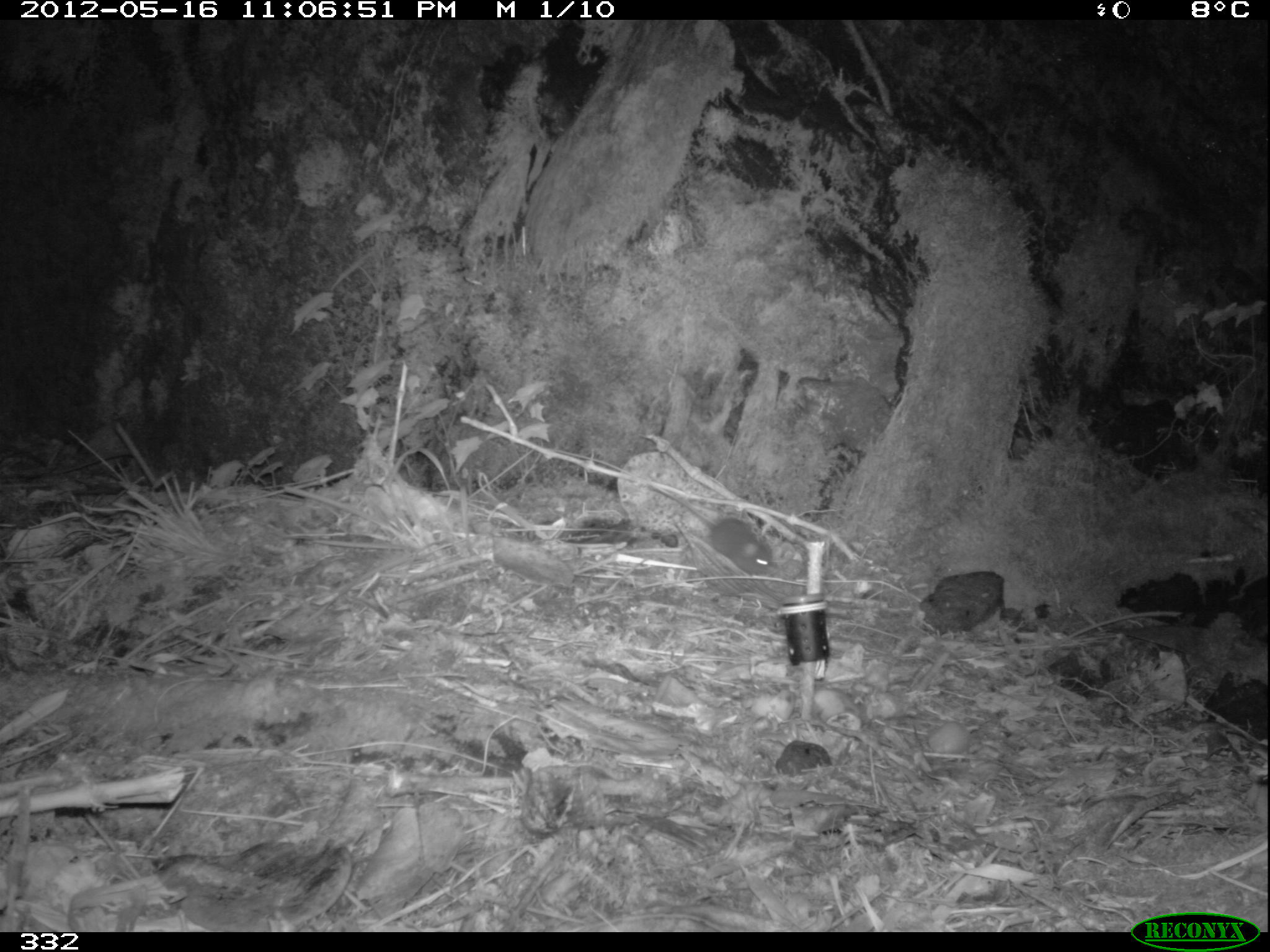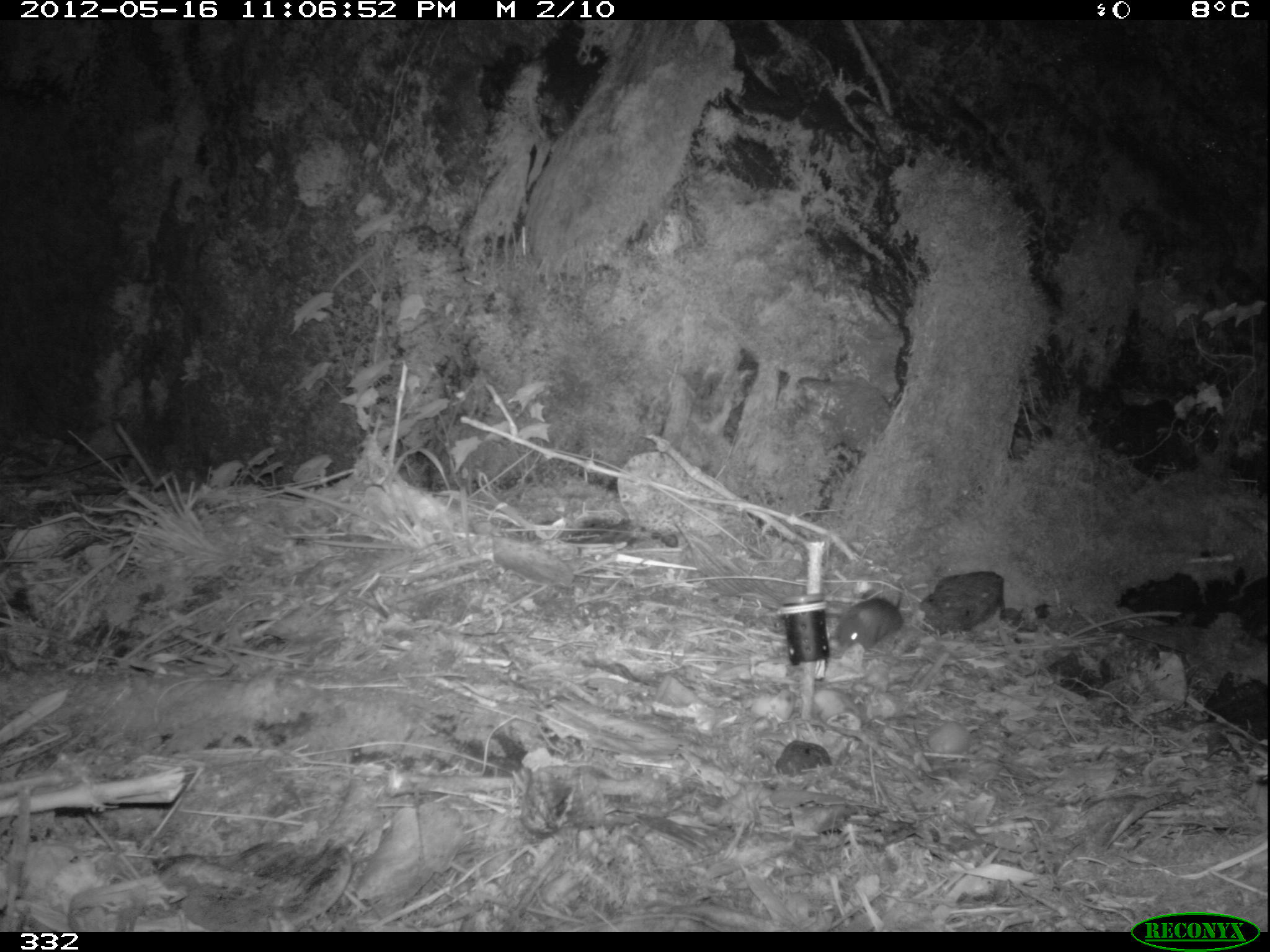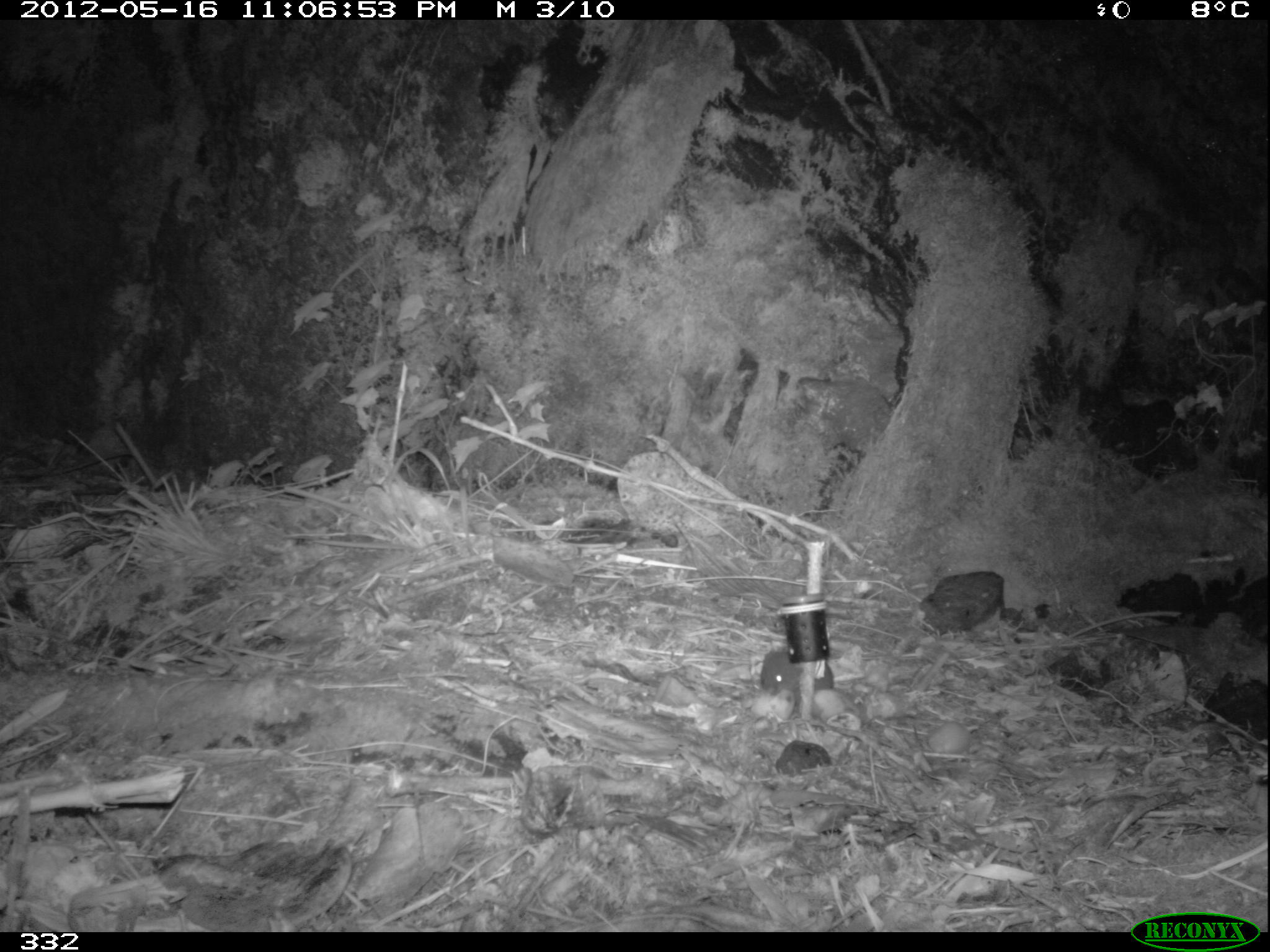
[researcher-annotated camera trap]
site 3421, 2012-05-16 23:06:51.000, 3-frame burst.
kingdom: Animalia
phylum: Chordata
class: Mammalia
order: Rodentia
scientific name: Rodentia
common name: rodents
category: unknown rodent